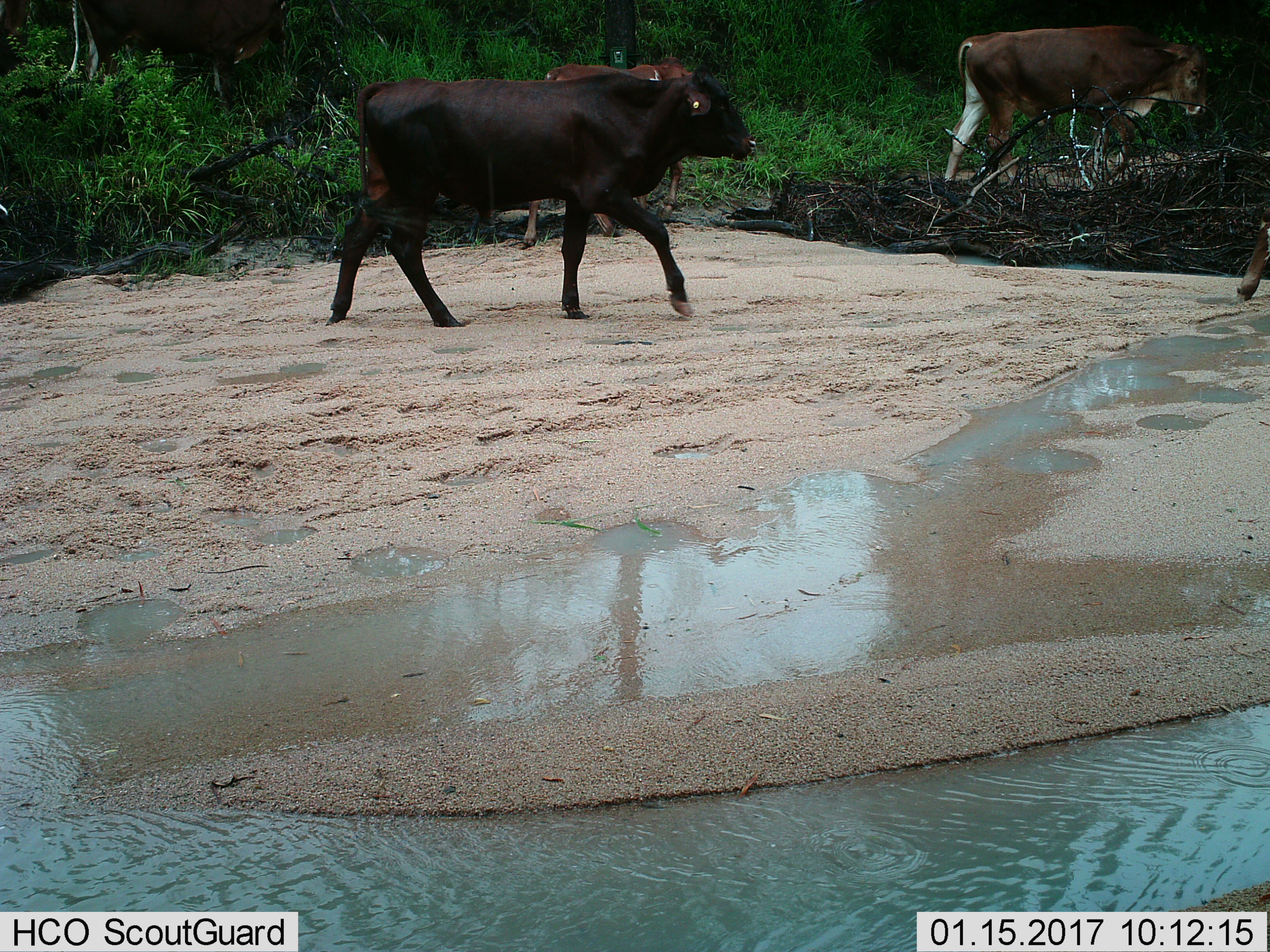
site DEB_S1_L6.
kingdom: Animalia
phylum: Chordata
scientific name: Vertebrata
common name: domestic animal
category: domesticanimal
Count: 4.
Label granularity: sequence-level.